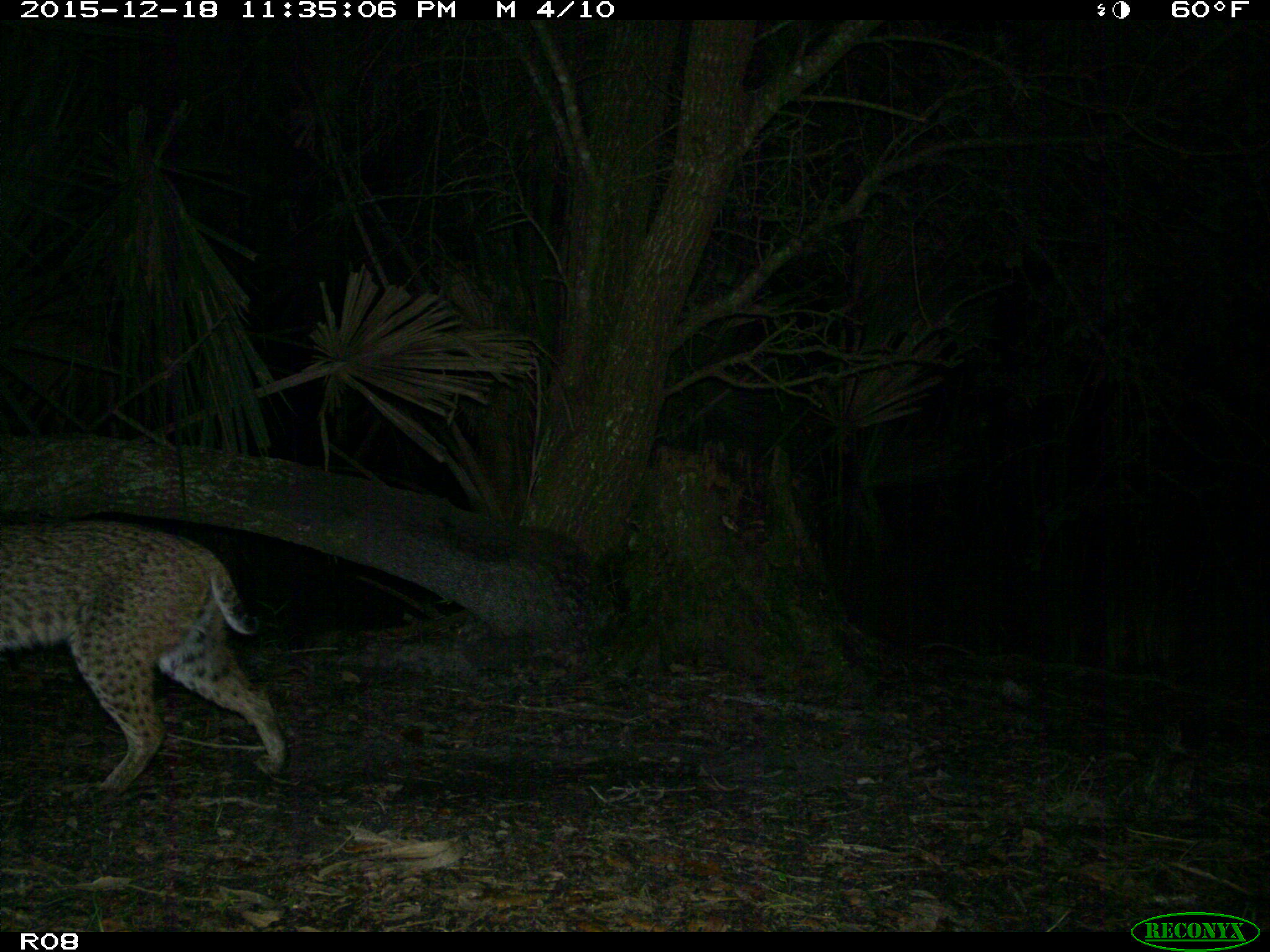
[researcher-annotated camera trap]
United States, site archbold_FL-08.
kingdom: Animalia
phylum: Chordata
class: Mammalia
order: Carnivora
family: Felidae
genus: Lynx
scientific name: Lynx rufus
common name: bobcat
Lynx rufus (bobcat).